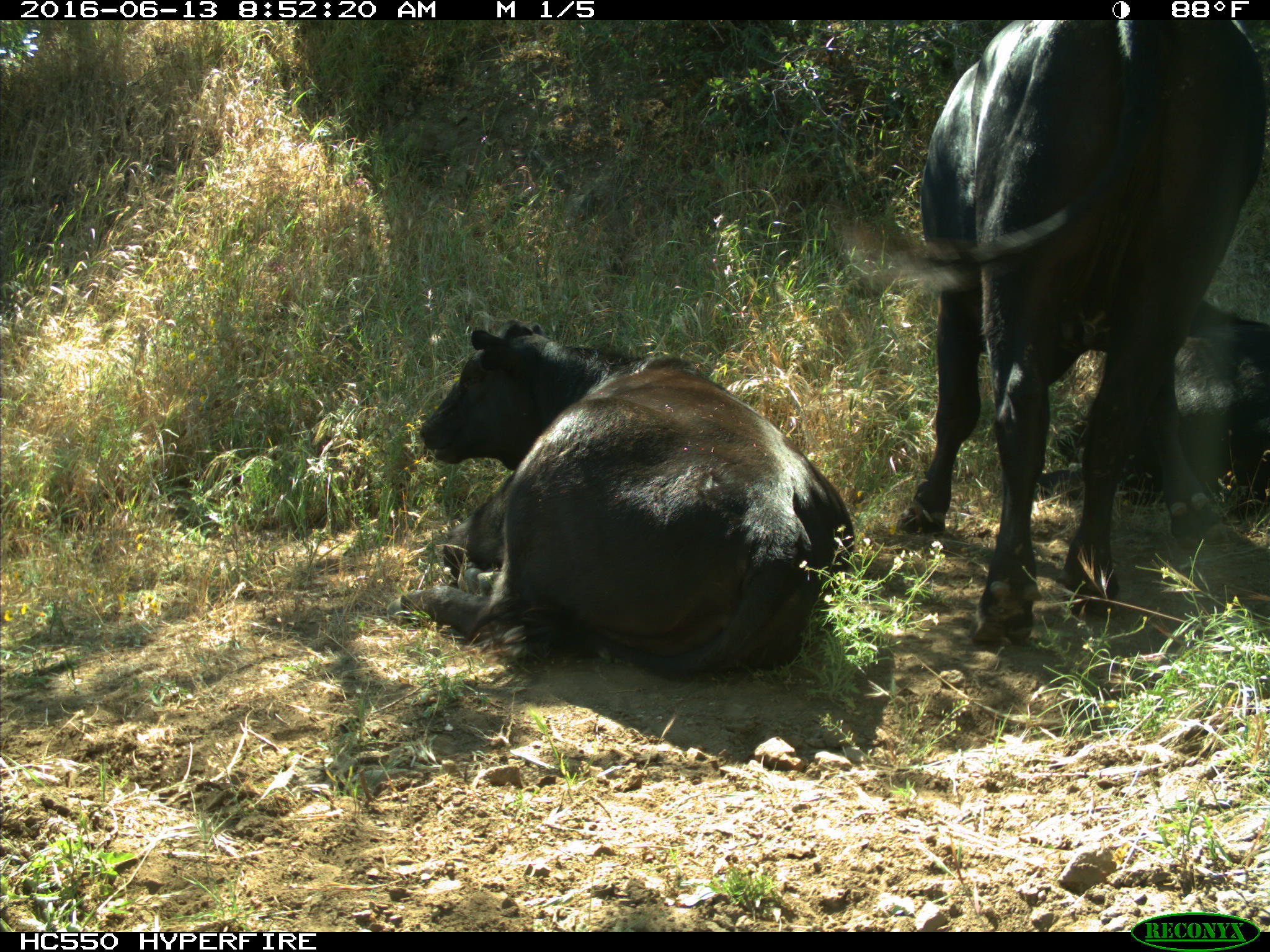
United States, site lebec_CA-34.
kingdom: Animalia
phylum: Chordata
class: Mammalia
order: Artiodactyla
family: Bovidae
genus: Bos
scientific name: Bos taurus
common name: domestic cow